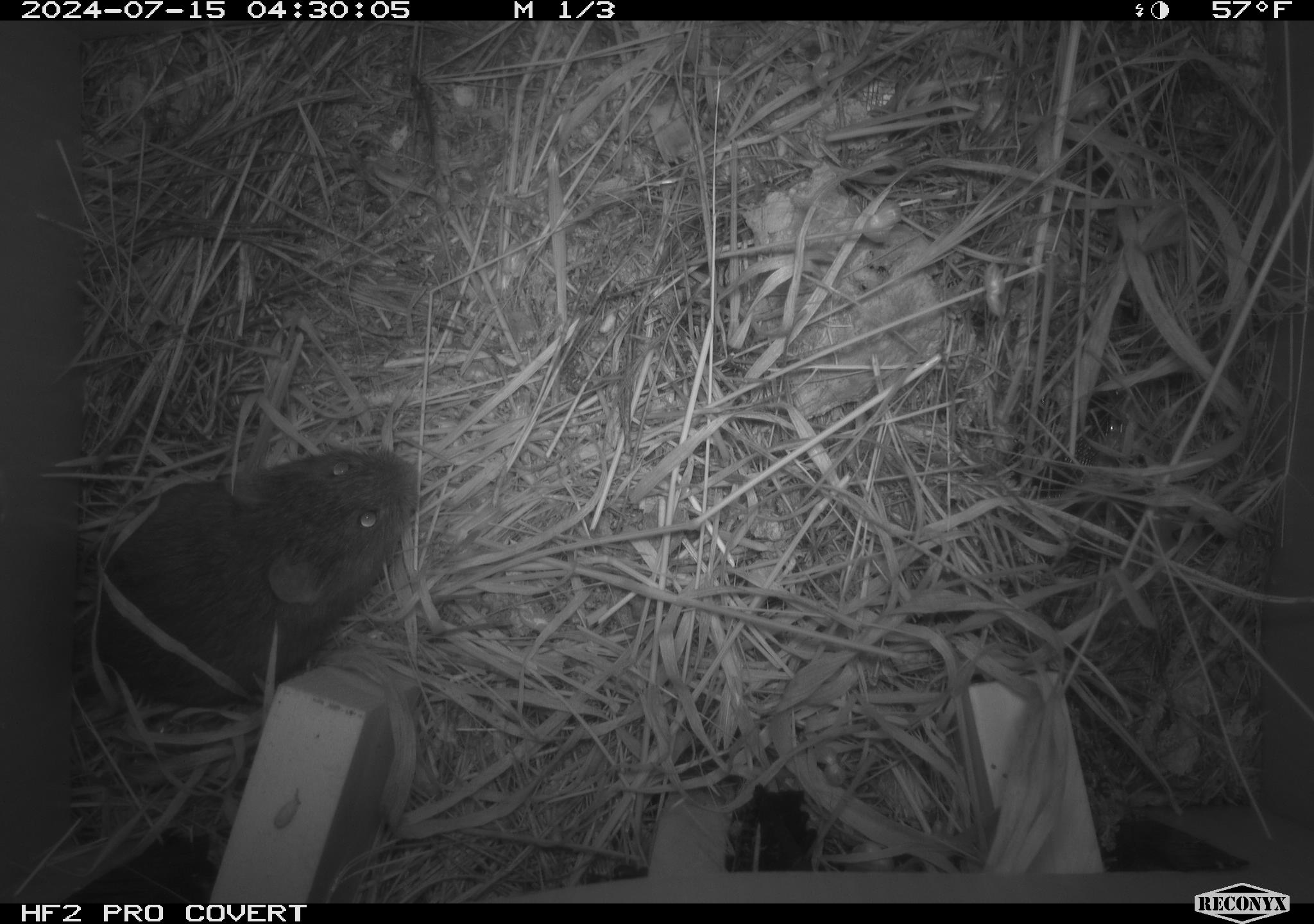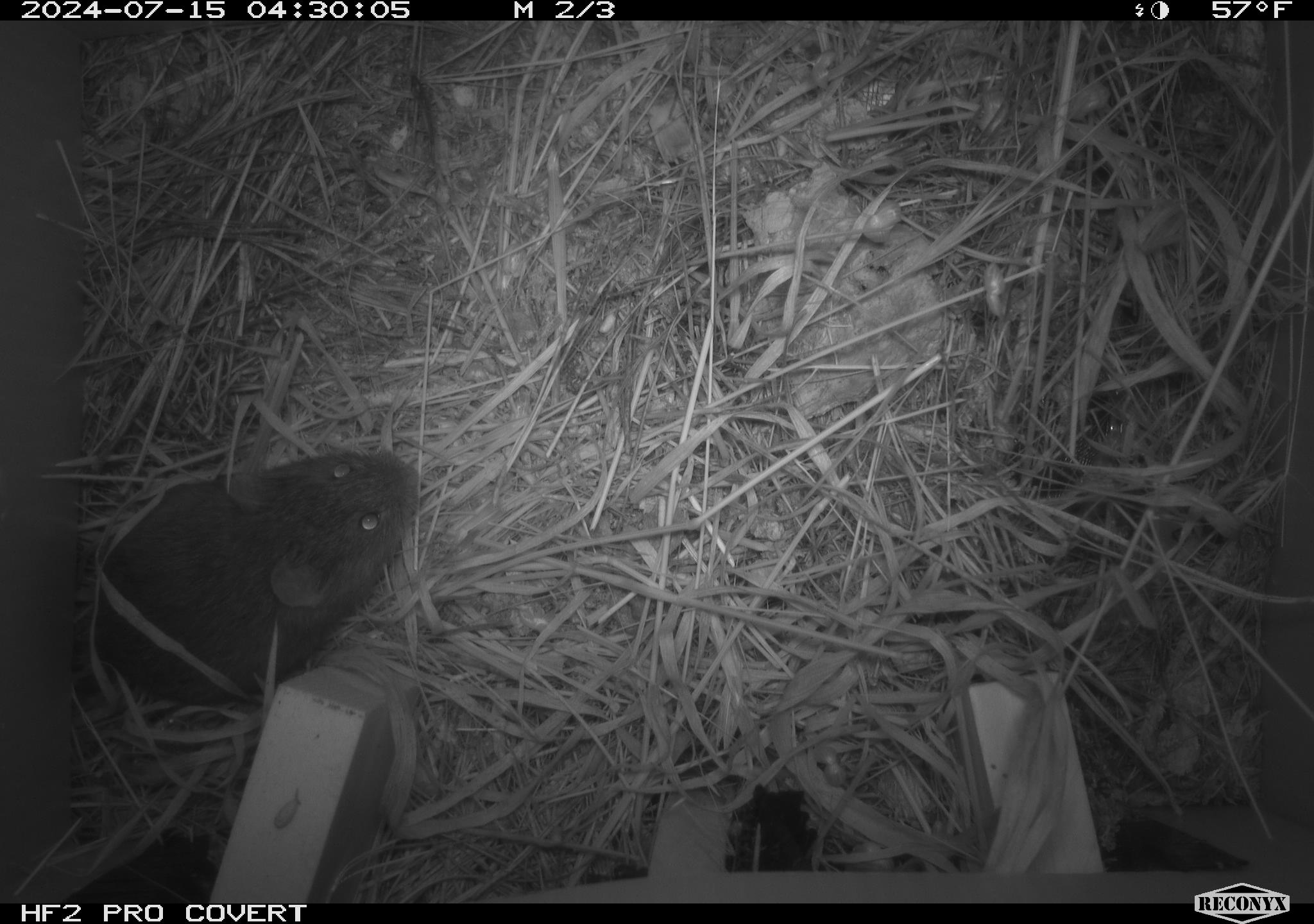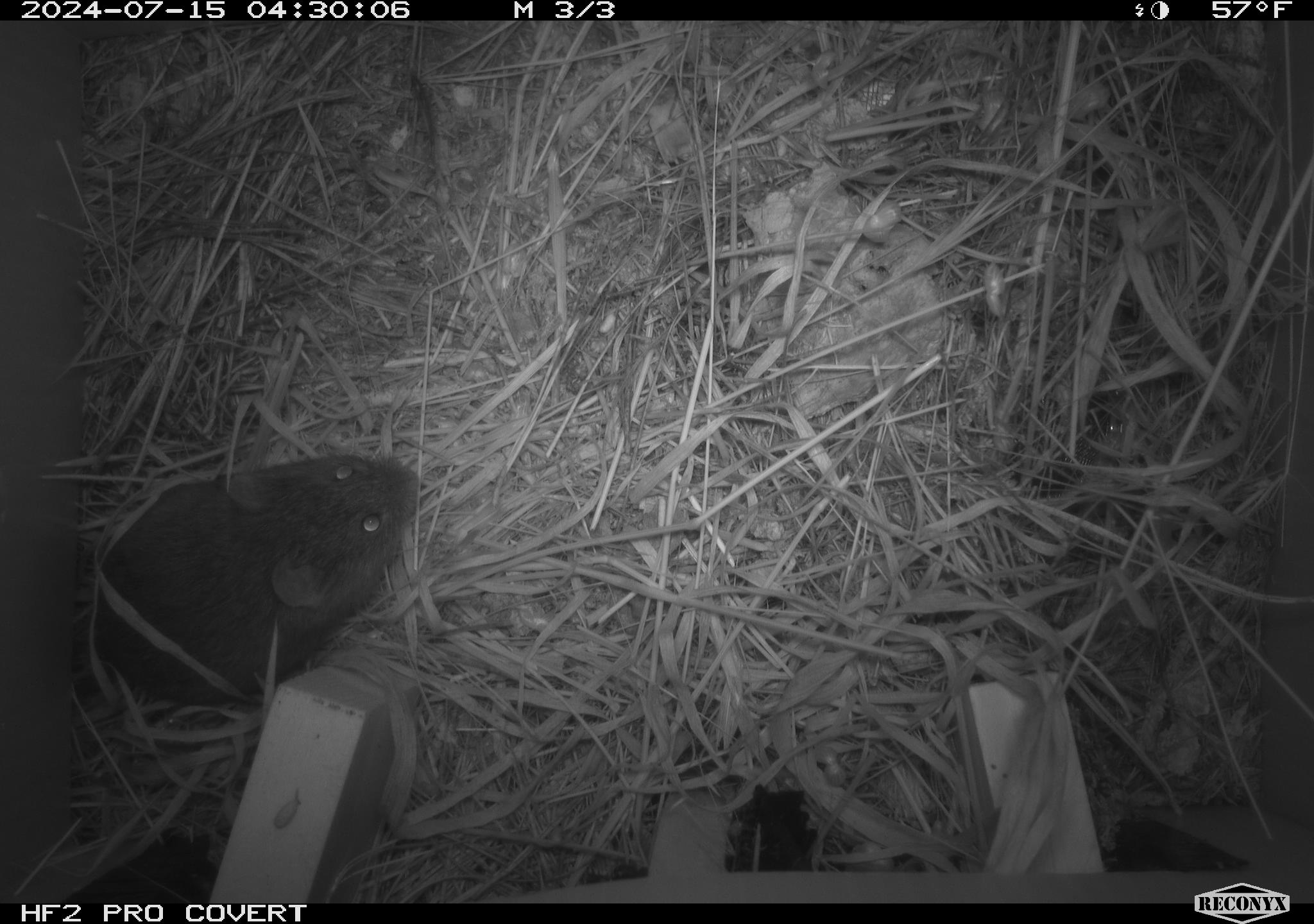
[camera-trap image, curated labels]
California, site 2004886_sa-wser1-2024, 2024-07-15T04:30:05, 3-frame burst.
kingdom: Animalia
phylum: Chordata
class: Mammalia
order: Rodentia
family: Cricetidae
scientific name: Arvicolinae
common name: voles, lemmings, and muskrats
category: arvicolinae subfamily